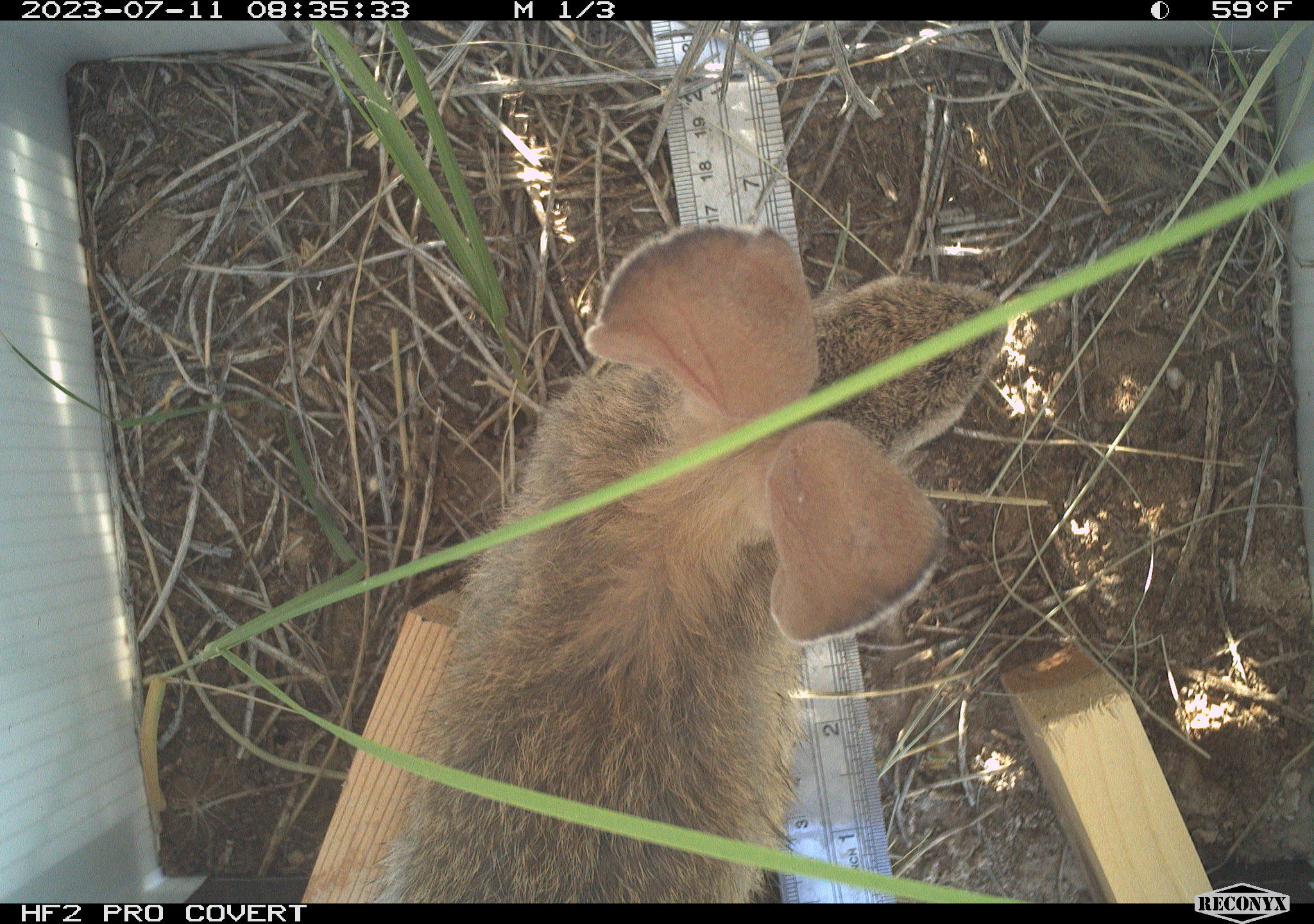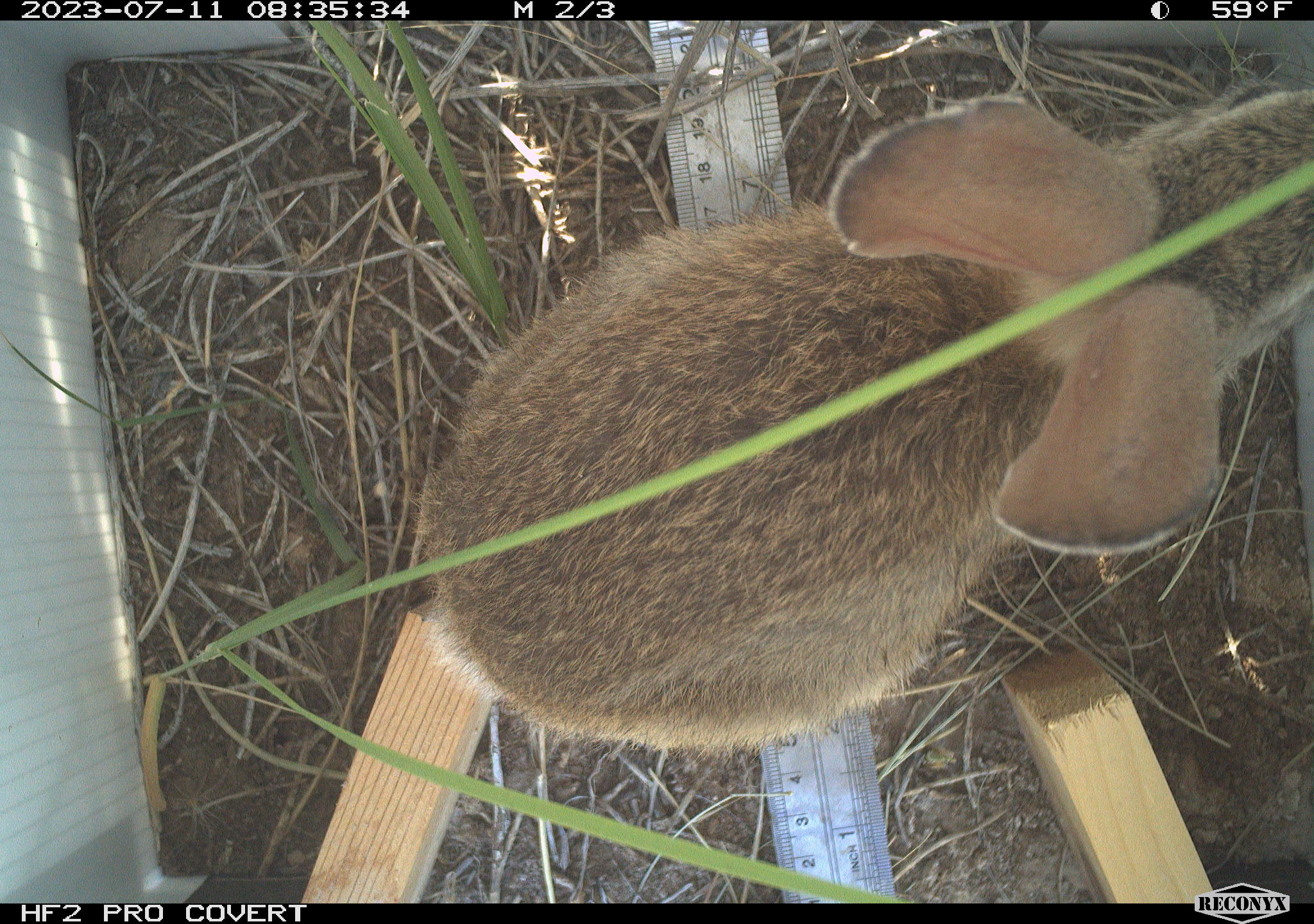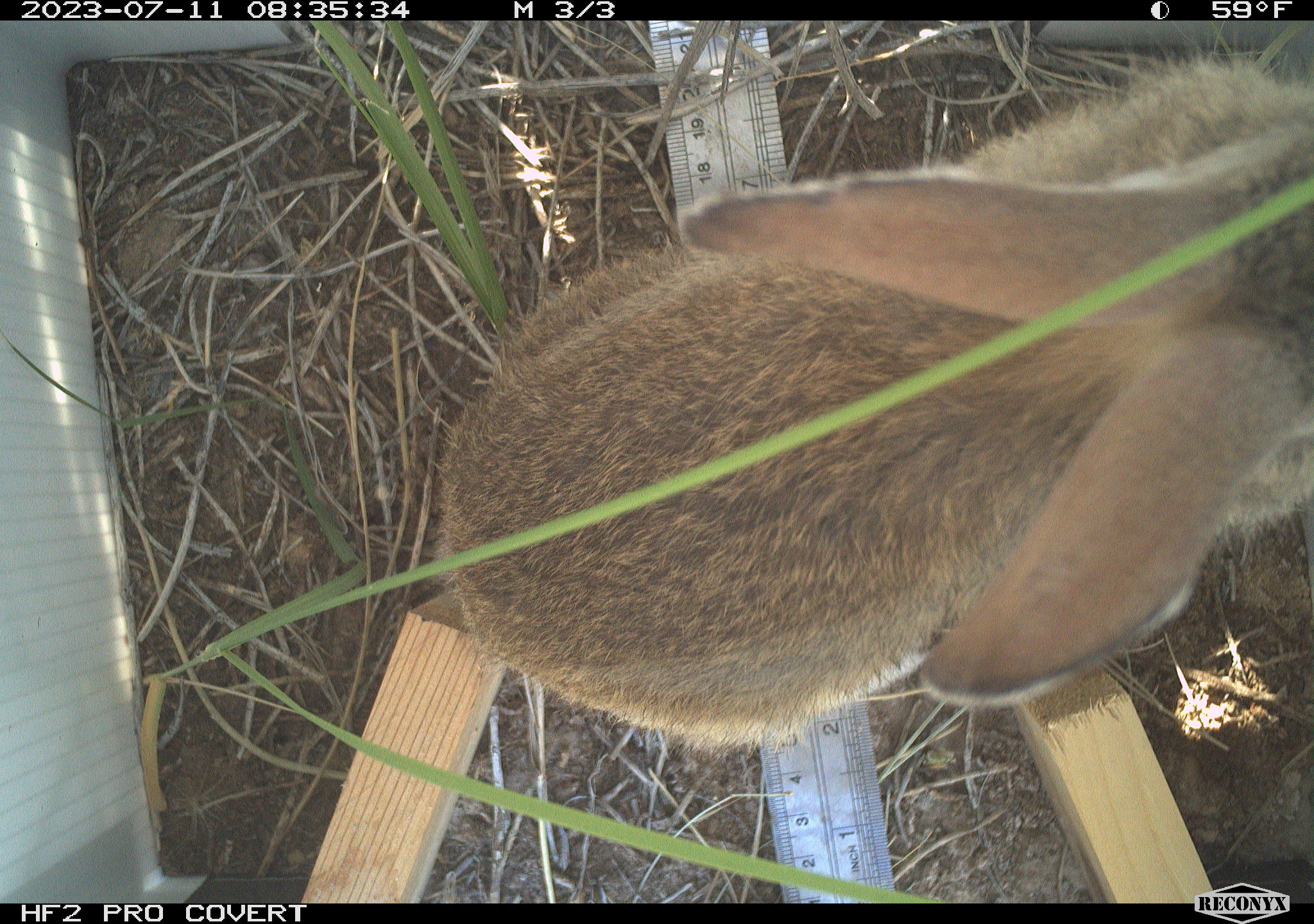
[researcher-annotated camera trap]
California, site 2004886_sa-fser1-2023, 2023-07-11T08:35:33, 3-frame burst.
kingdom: Animalia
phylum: Chordata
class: Mammalia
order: Lagomorpha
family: Leporidae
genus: Sylvilagus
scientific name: Sylvilagus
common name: cottontail rabbits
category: sylvilagus species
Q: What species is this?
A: Sylvilagus species (cottontail rabbits) (Sylvilagus).